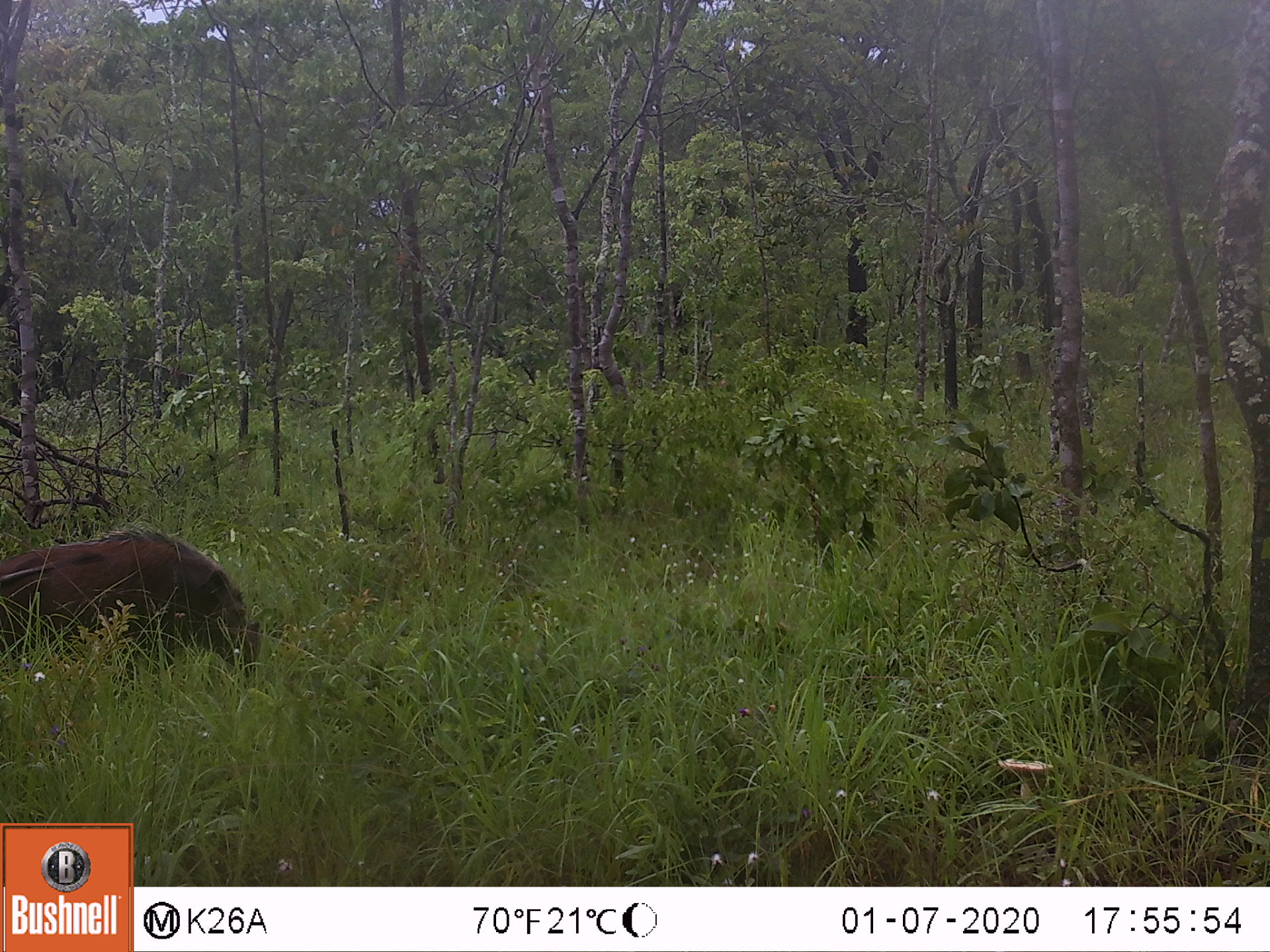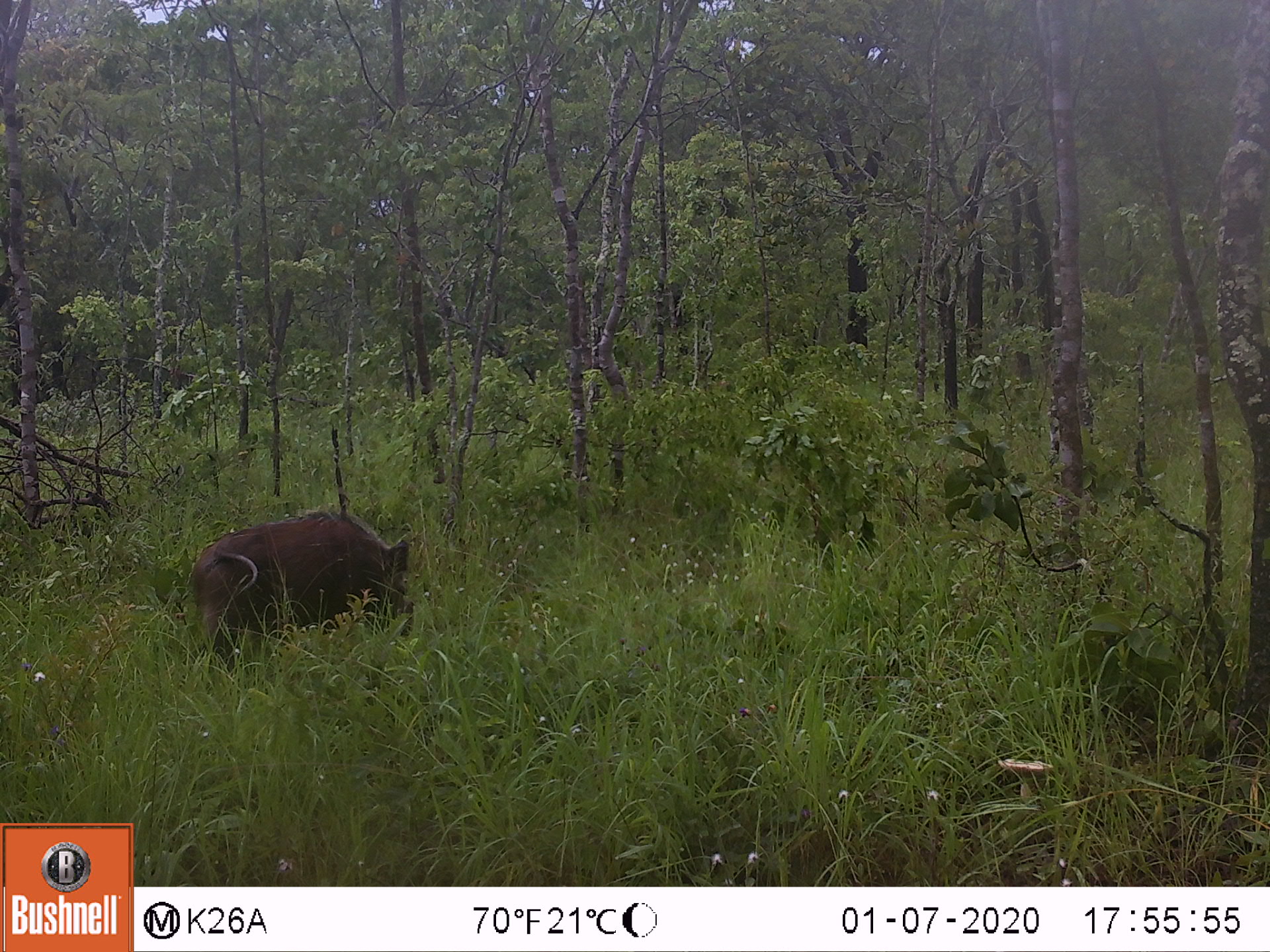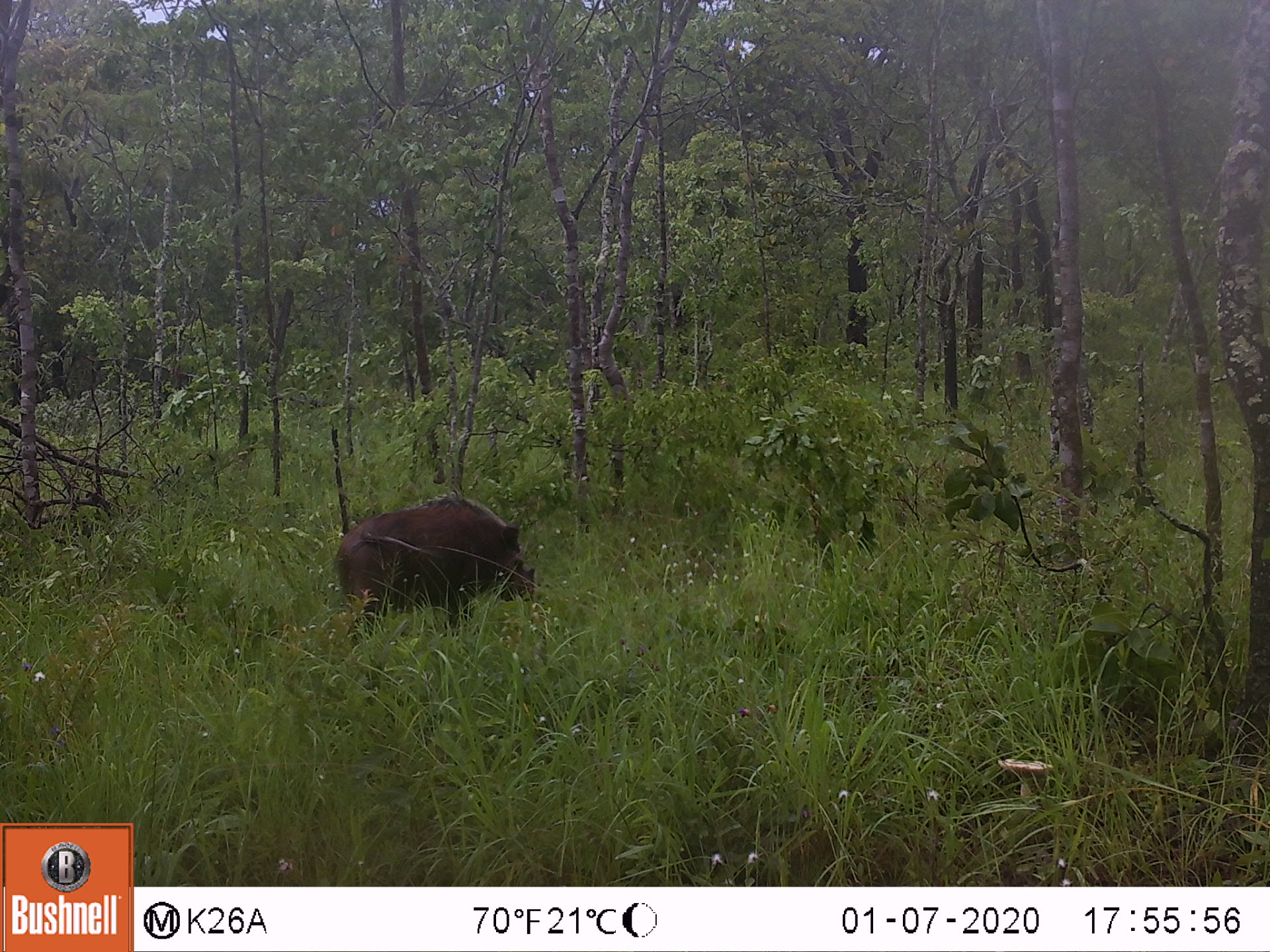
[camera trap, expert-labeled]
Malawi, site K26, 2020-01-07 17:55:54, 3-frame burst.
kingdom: Animalia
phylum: Chordata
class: Mammalia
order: Artiodactyla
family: Suidae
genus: Potamochoerus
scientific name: Potamochoerus larvatus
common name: bushpig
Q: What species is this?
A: Bushpig (Potamochoerus larvatus).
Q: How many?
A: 1.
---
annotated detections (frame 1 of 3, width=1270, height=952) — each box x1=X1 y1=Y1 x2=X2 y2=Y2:
bushpig: x1=0 y1=515 x2=268 y2=719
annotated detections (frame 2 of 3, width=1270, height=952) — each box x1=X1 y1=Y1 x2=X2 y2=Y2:
bushpig: x1=180 y1=497 x2=425 y2=679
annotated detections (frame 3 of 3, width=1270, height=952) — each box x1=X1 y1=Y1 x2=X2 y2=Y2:
bushpig: x1=328 y1=489 x2=540 y2=655